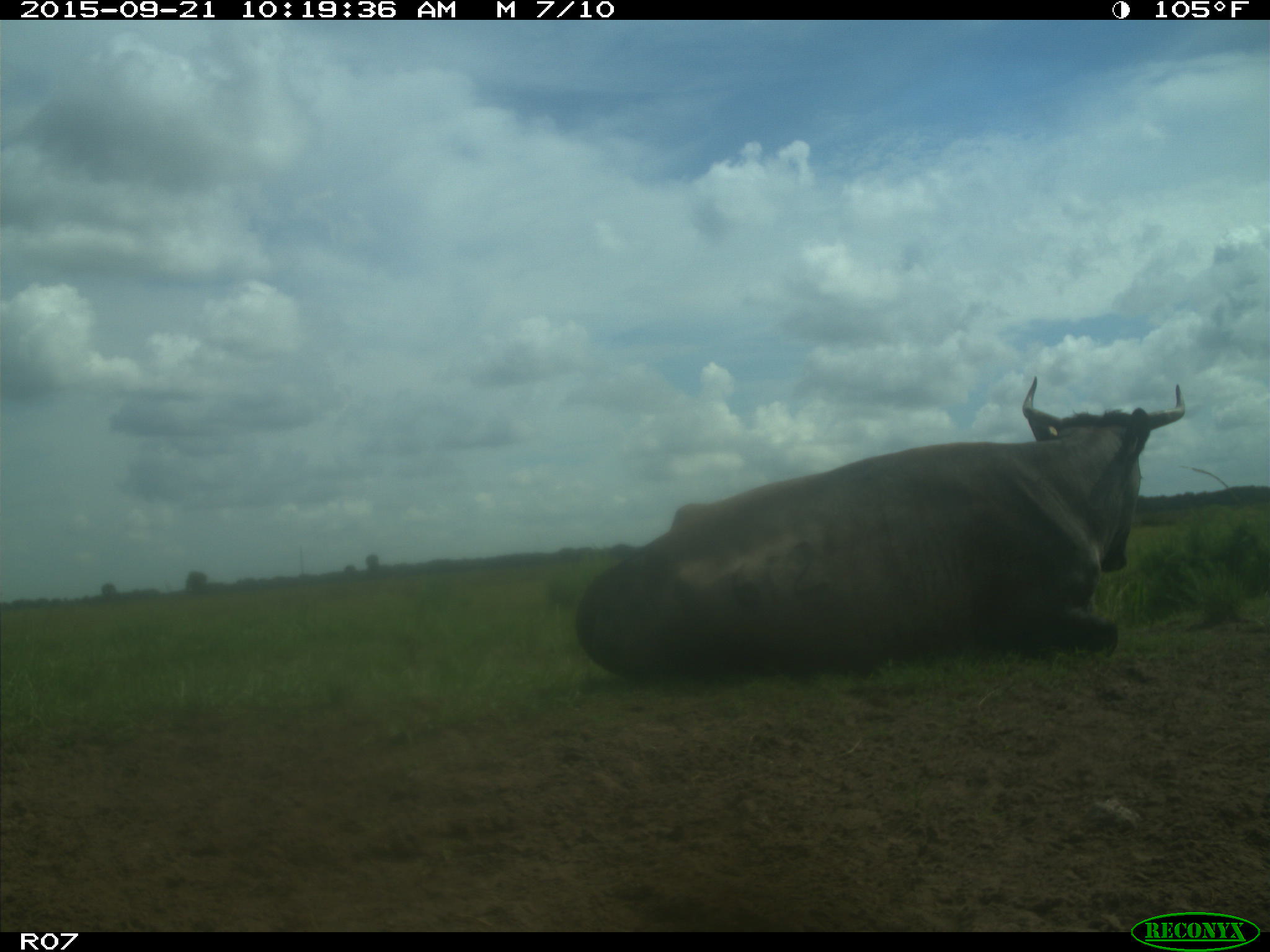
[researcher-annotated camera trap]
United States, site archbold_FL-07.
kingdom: Animalia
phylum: Chordata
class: Mammalia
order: Artiodactyla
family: Bovidae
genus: Bos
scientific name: Bos taurus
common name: domestic cow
Bos taurus (domestic cow).